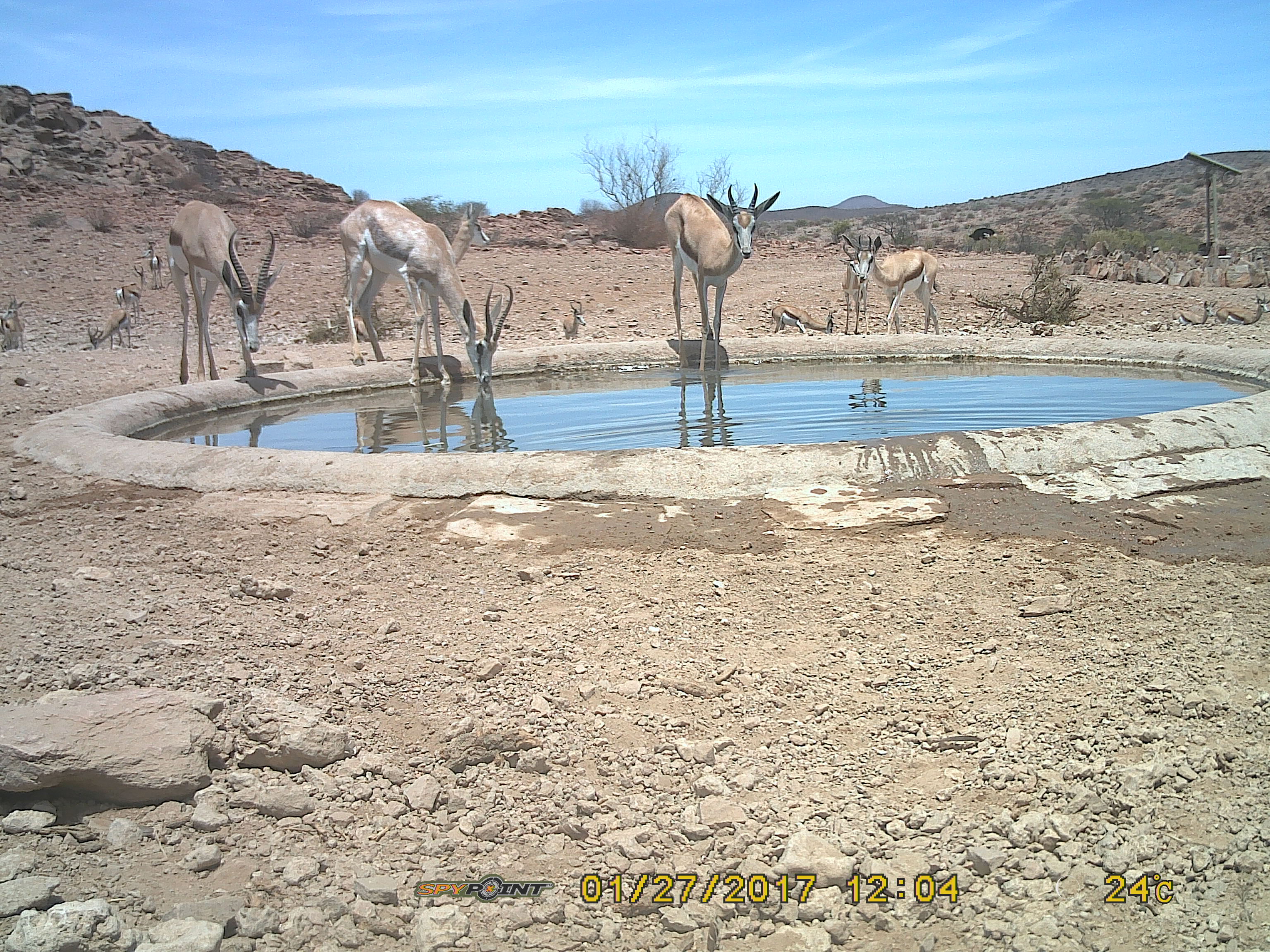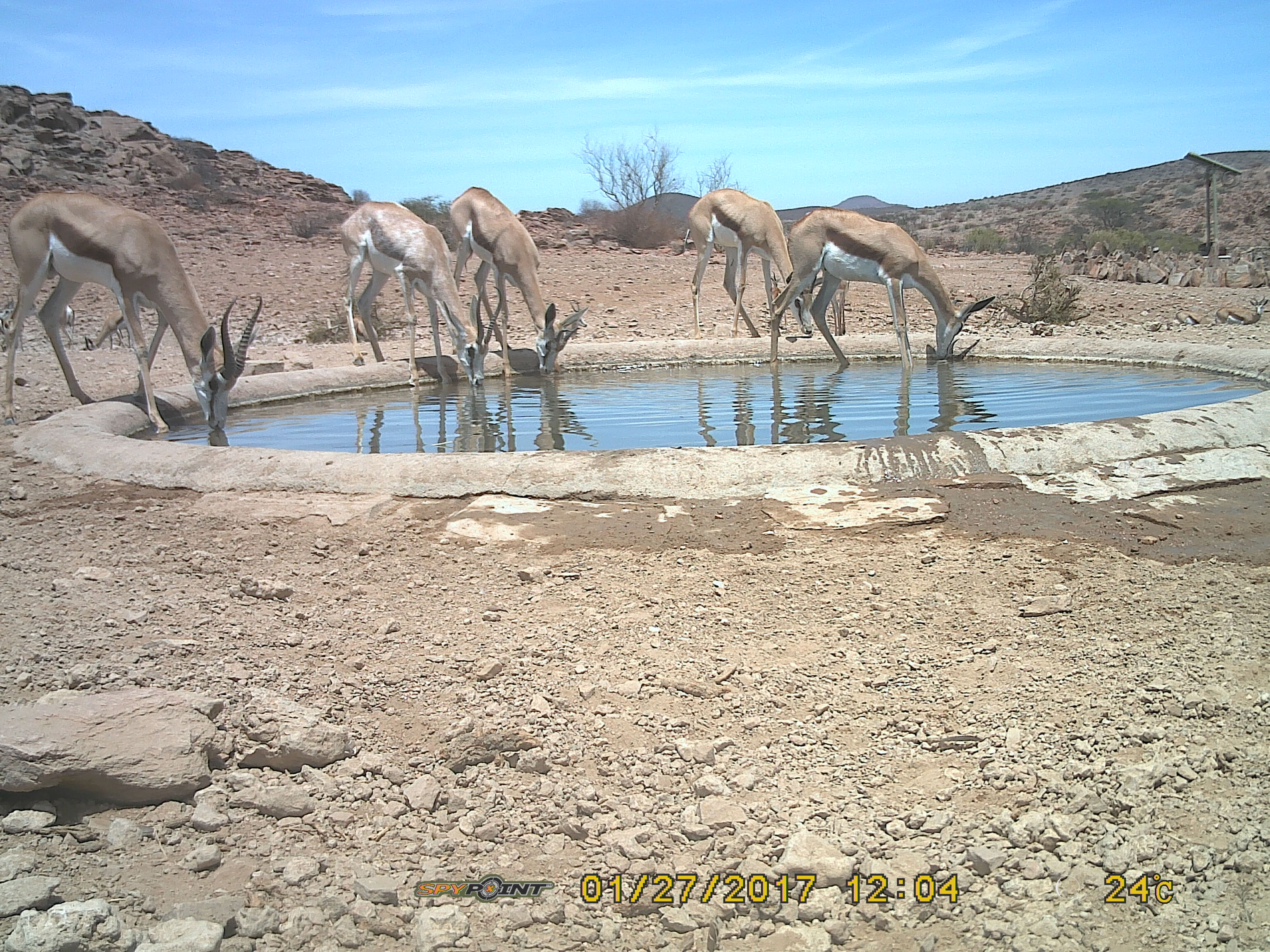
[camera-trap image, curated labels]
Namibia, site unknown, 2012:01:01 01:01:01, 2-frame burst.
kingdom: Animalia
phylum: Chordata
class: Mammalia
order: Artiodactyla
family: Bovidae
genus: Antidorcas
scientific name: Antidorcas marsupialis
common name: springbok